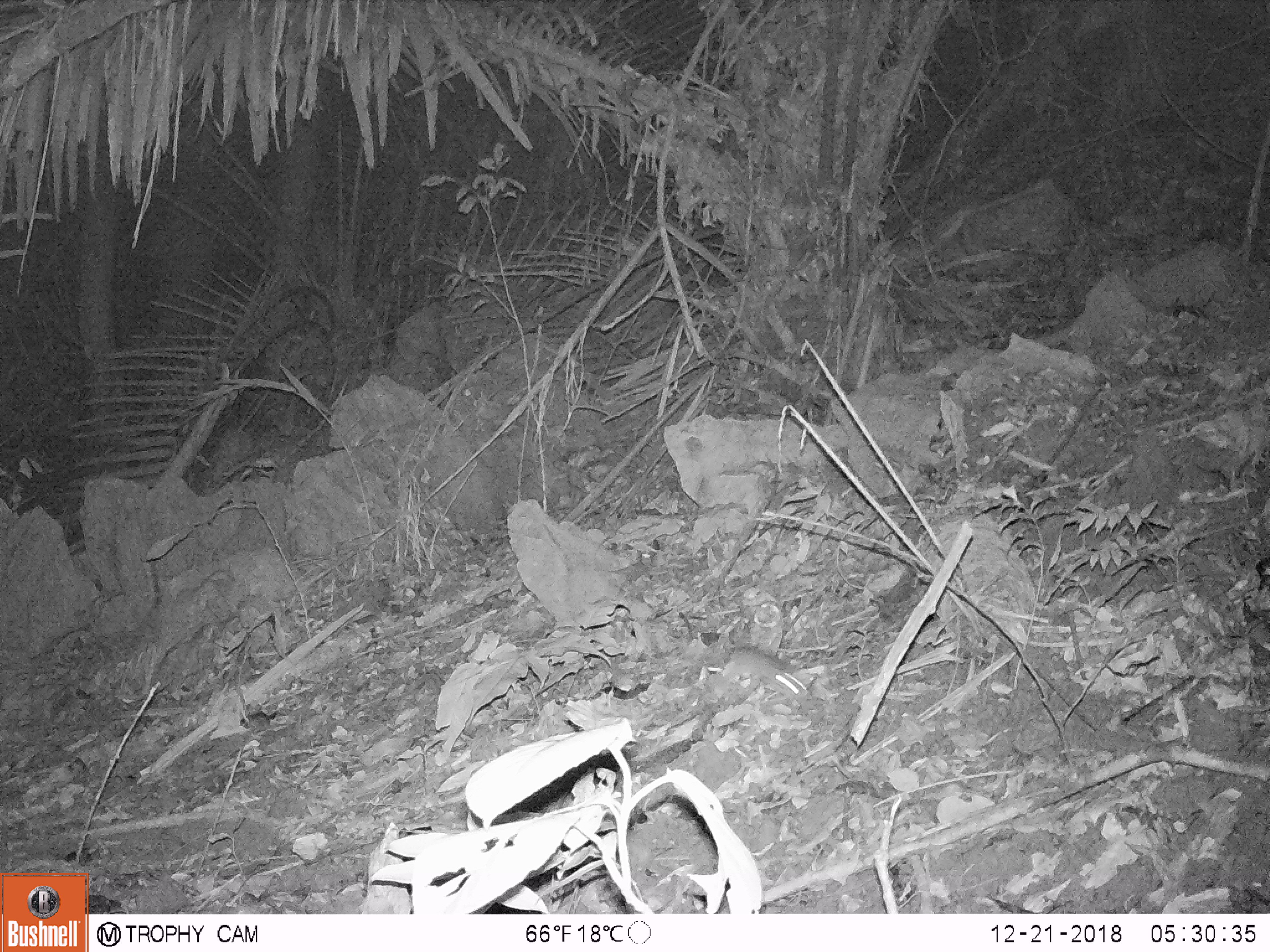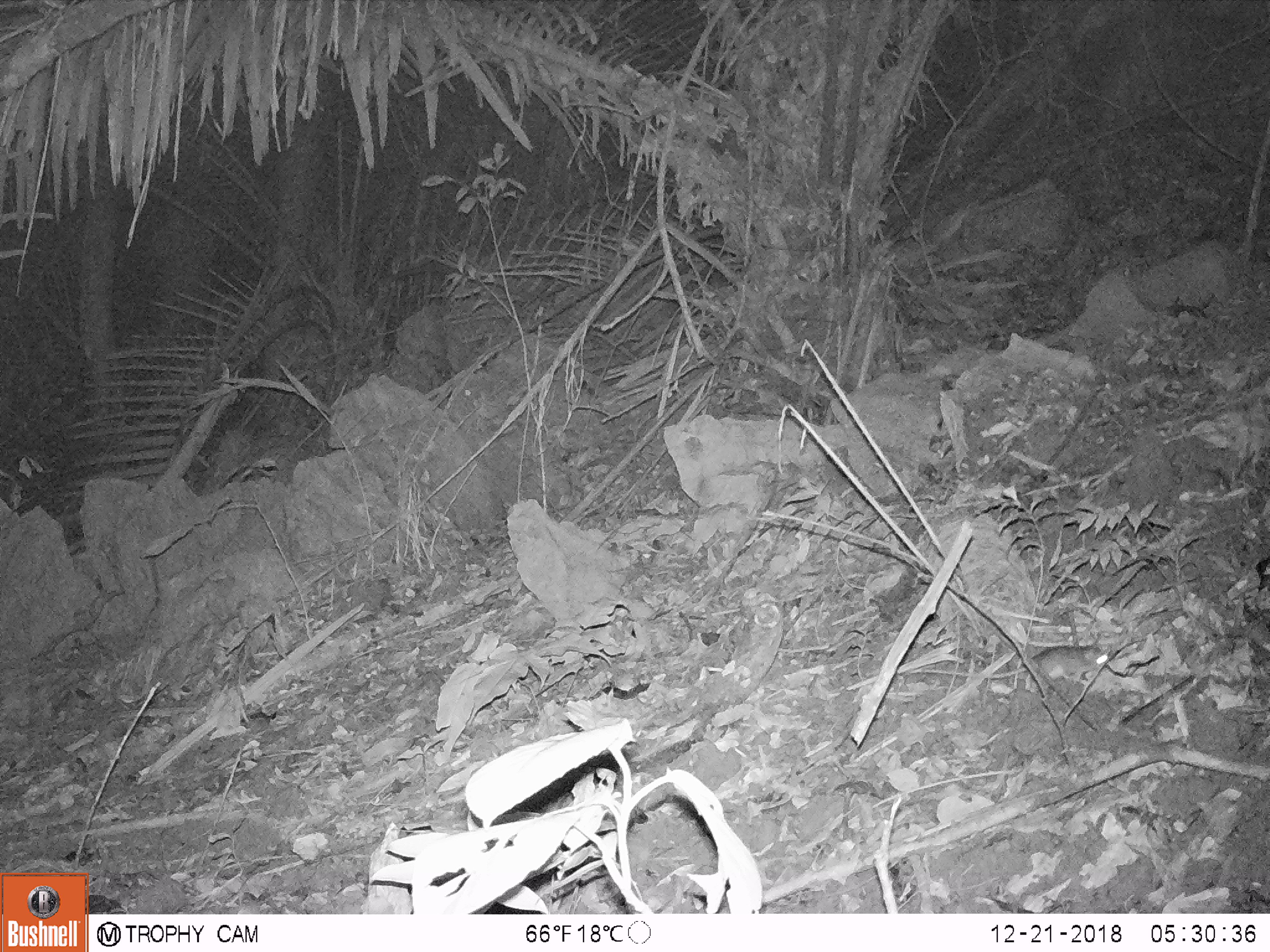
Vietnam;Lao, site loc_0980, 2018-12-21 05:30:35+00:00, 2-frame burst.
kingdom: Animalia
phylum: Chordata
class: Mammalia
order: Rodentia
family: Muridae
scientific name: Muridae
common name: old-world mice and rats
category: unidentified murid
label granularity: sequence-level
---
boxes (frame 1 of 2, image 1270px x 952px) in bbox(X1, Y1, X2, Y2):
unidentified murid: bbox(708, 645, 809, 704)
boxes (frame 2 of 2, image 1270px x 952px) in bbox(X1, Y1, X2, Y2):
unidentified murid: bbox(923, 644, 1108, 685)